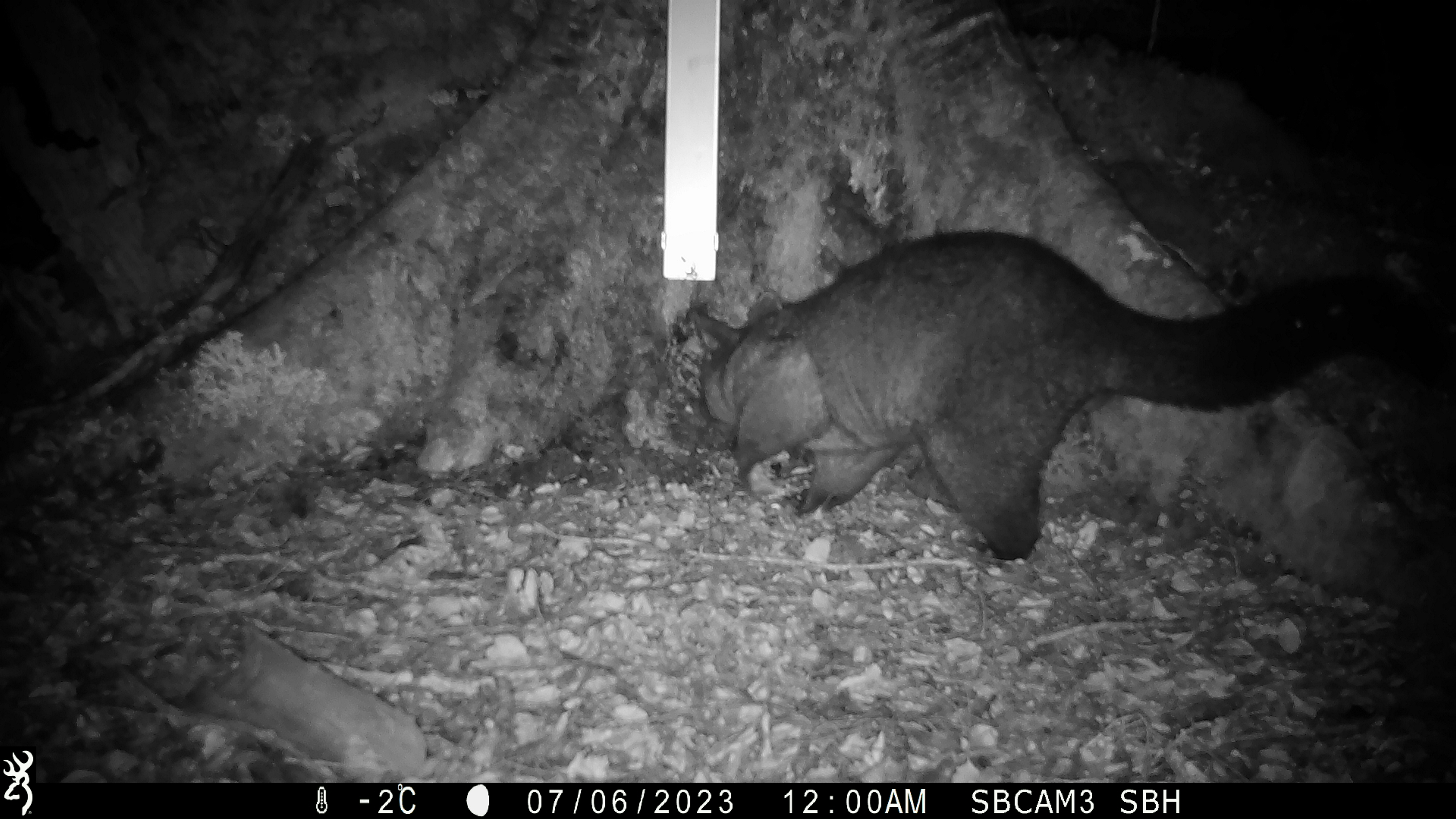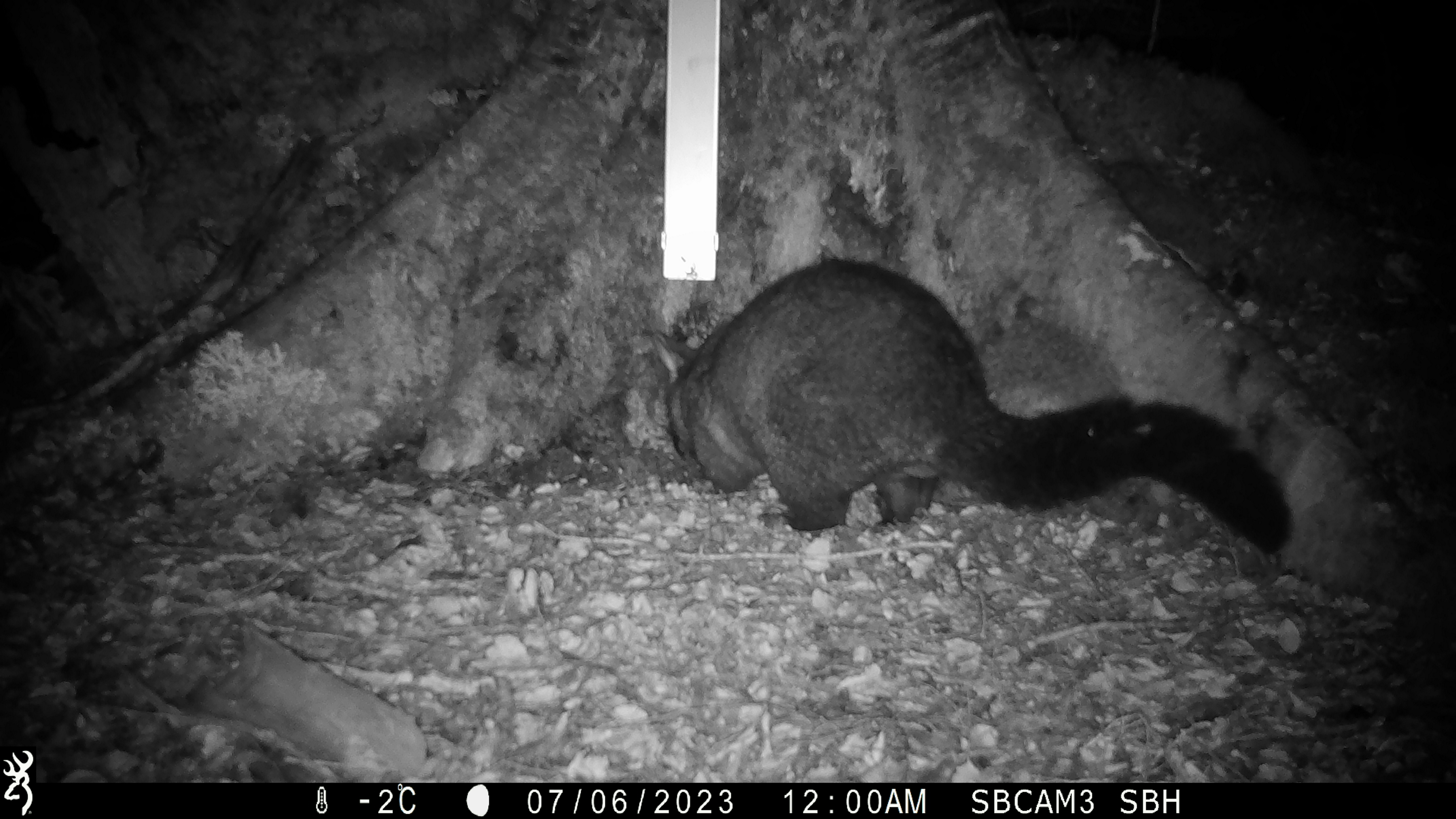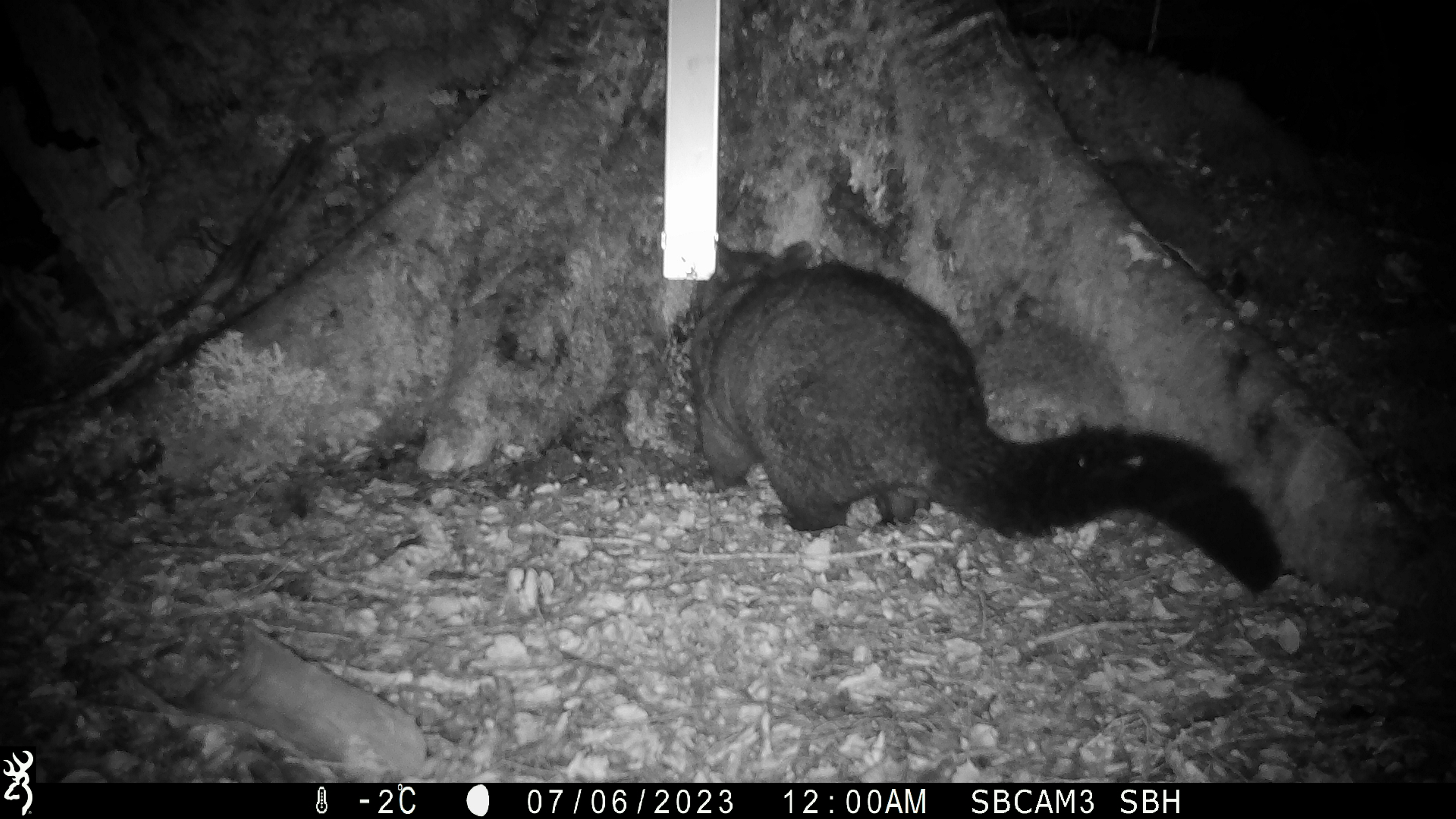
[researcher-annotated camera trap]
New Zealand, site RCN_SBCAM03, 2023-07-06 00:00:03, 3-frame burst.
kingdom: Animalia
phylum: Chordata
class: Mammalia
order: Diprotodontia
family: Phalangeridae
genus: Trichosurus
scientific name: Trichosurus vulpecula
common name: common brushtail possum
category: possum